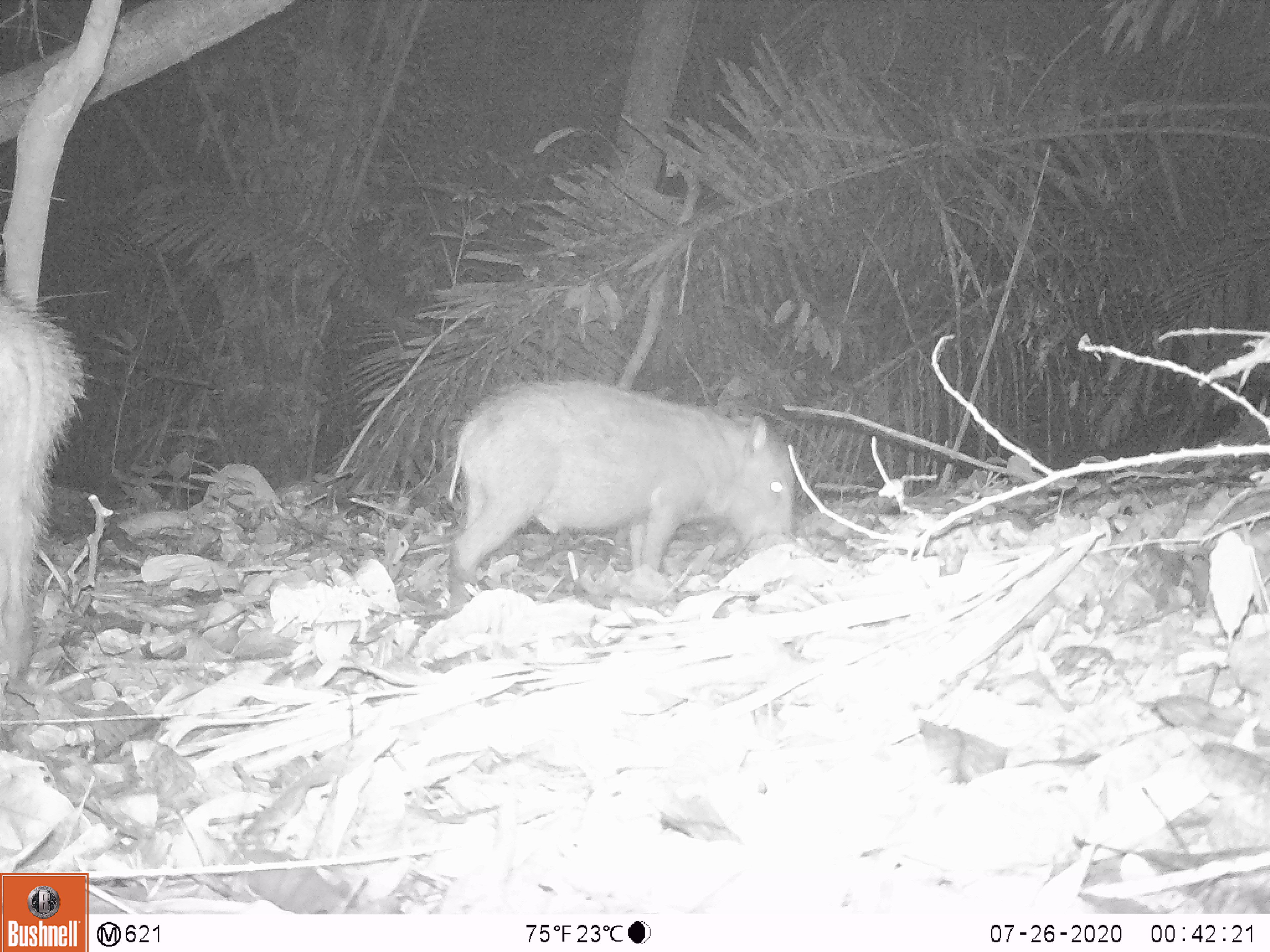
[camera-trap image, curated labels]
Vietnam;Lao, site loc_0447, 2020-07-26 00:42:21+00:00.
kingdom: Animalia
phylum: Chordata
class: Mammalia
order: Artiodactyla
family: Suidae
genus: Sus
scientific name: Sus scrofa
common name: eurasian wild pig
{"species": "eurasian wild pig (Sus scrofa)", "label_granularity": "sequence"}